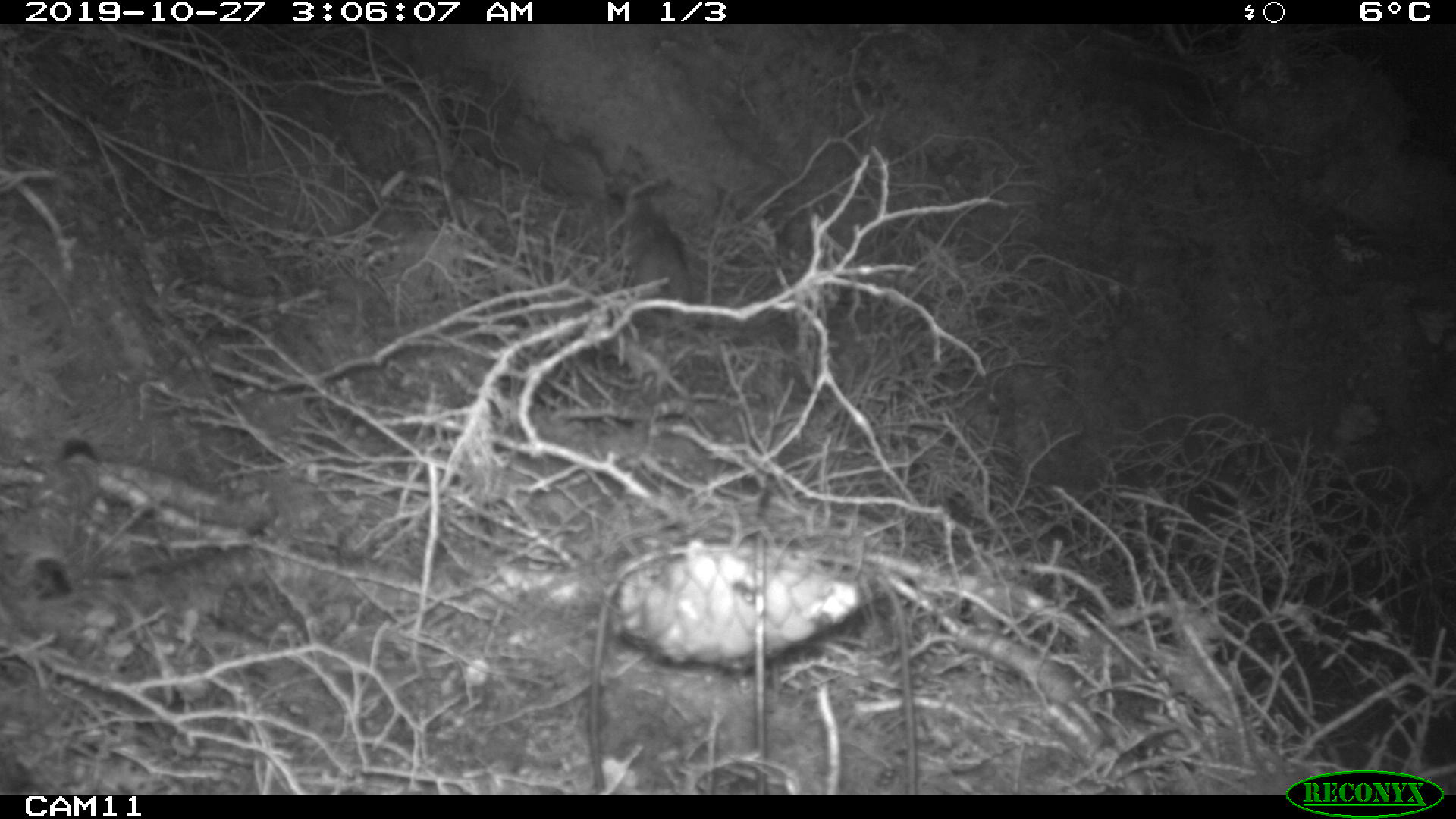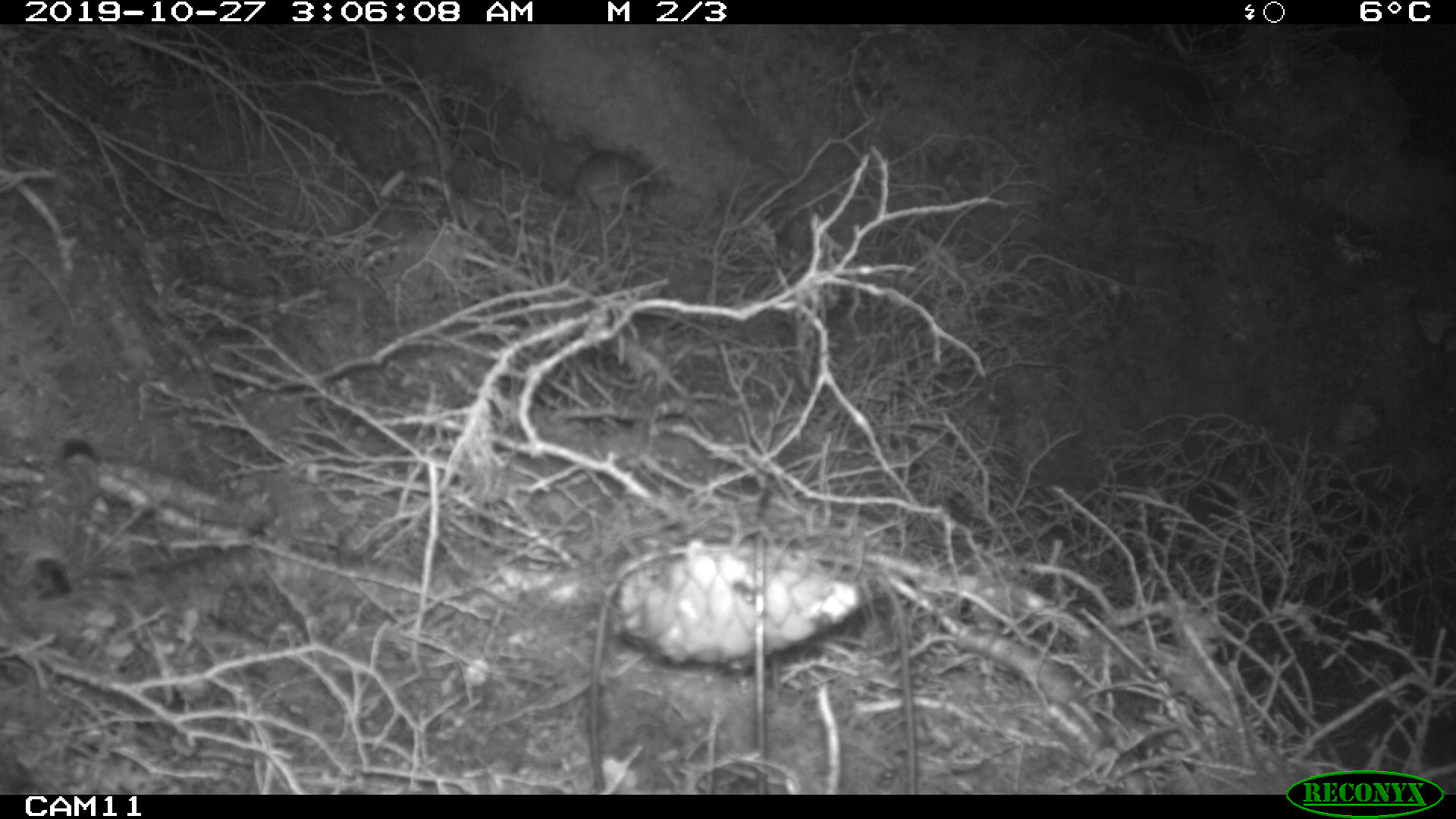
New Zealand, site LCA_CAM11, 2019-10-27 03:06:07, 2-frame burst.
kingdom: Animalia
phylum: Chordata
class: Mammalia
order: Rodentia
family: Muridae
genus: Rattus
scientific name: Rattus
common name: rat